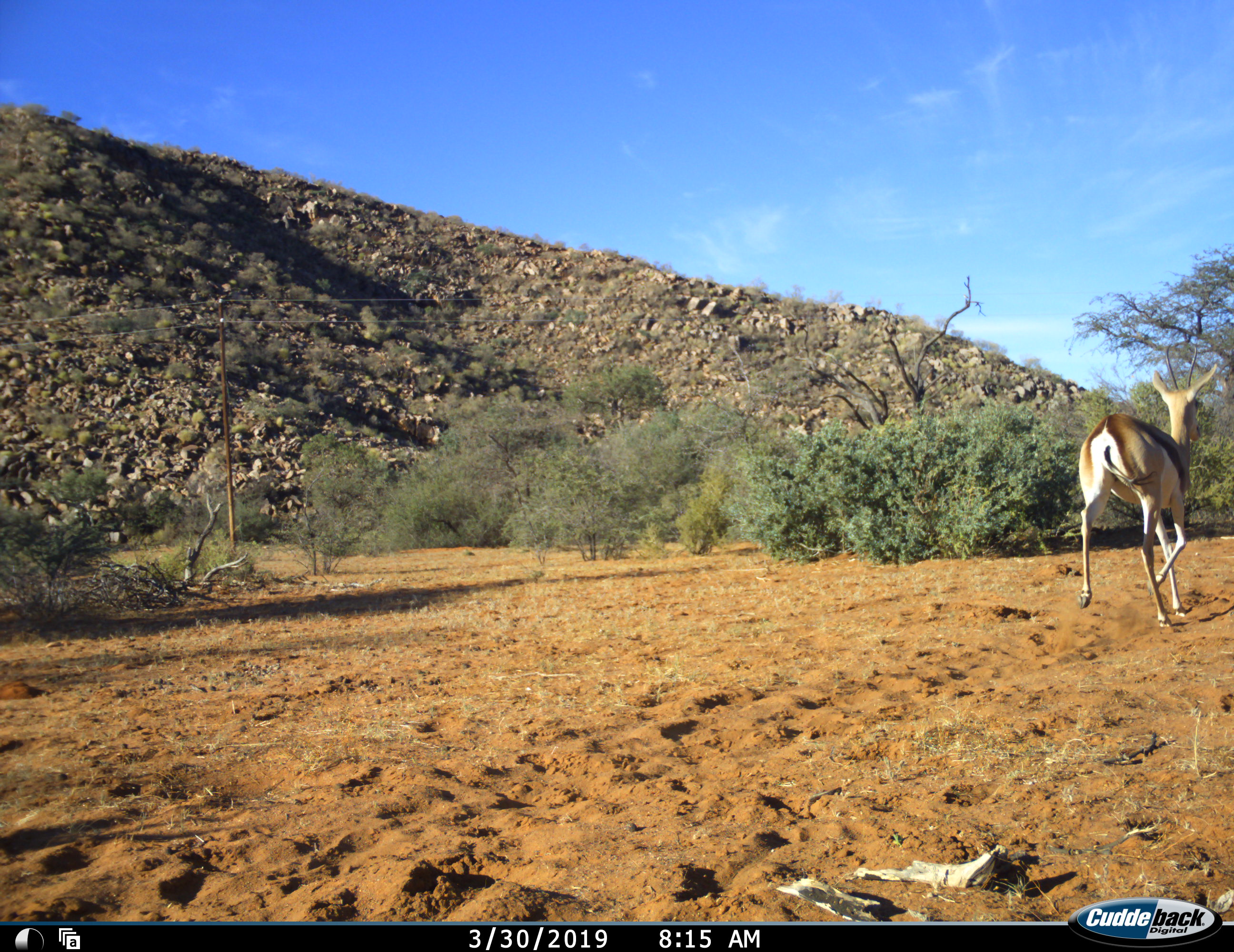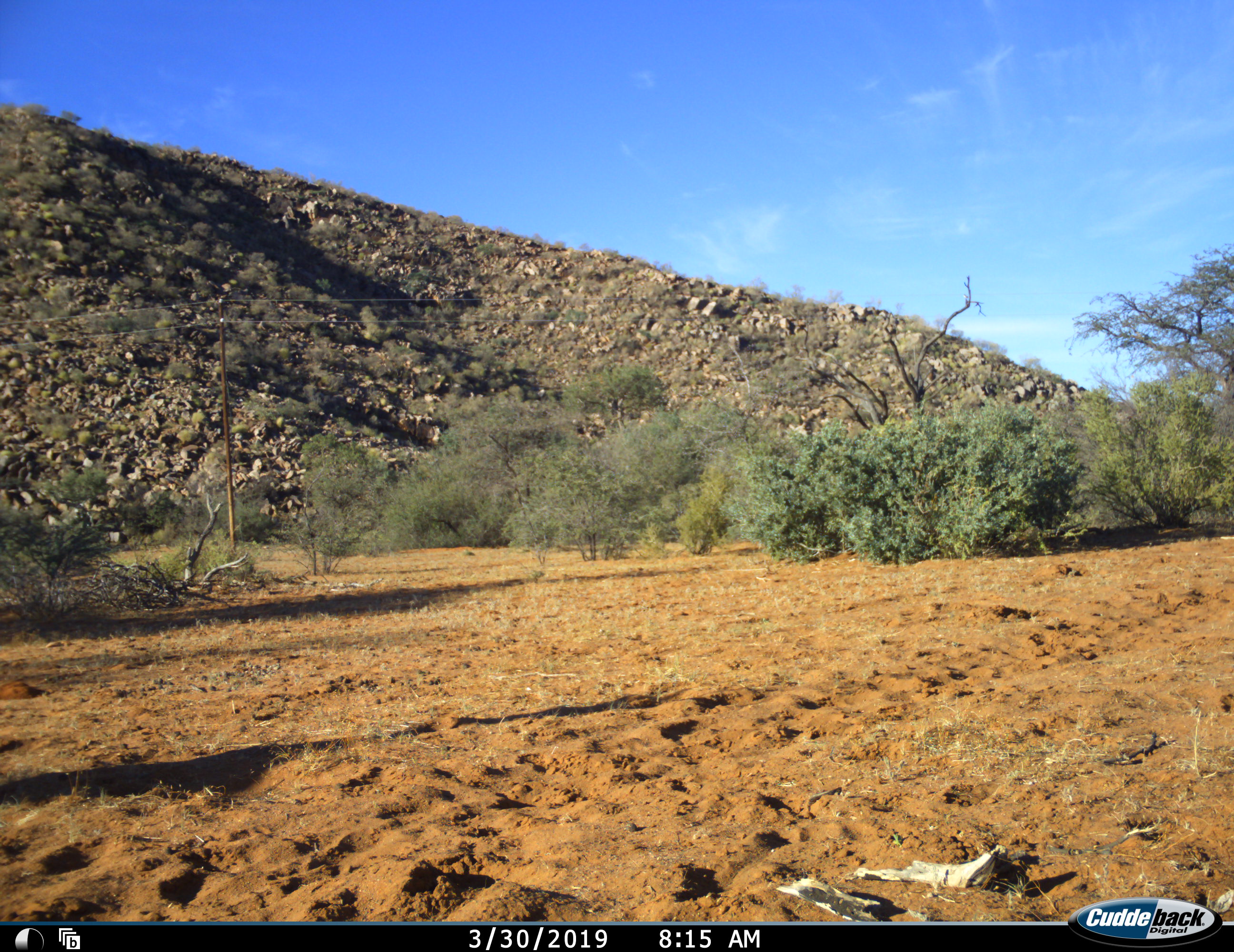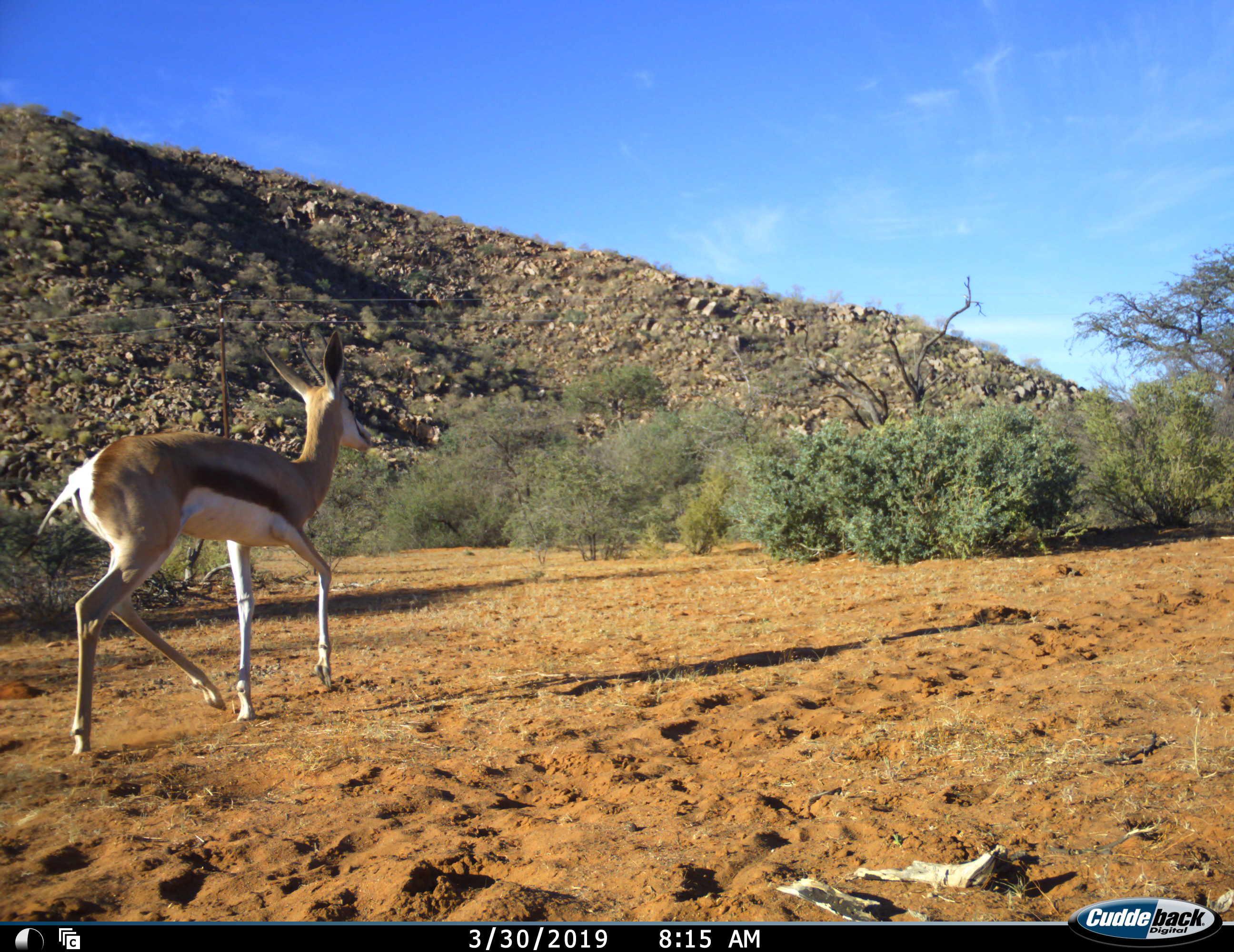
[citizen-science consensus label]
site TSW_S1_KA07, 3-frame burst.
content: unidentified animal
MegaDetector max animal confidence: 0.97